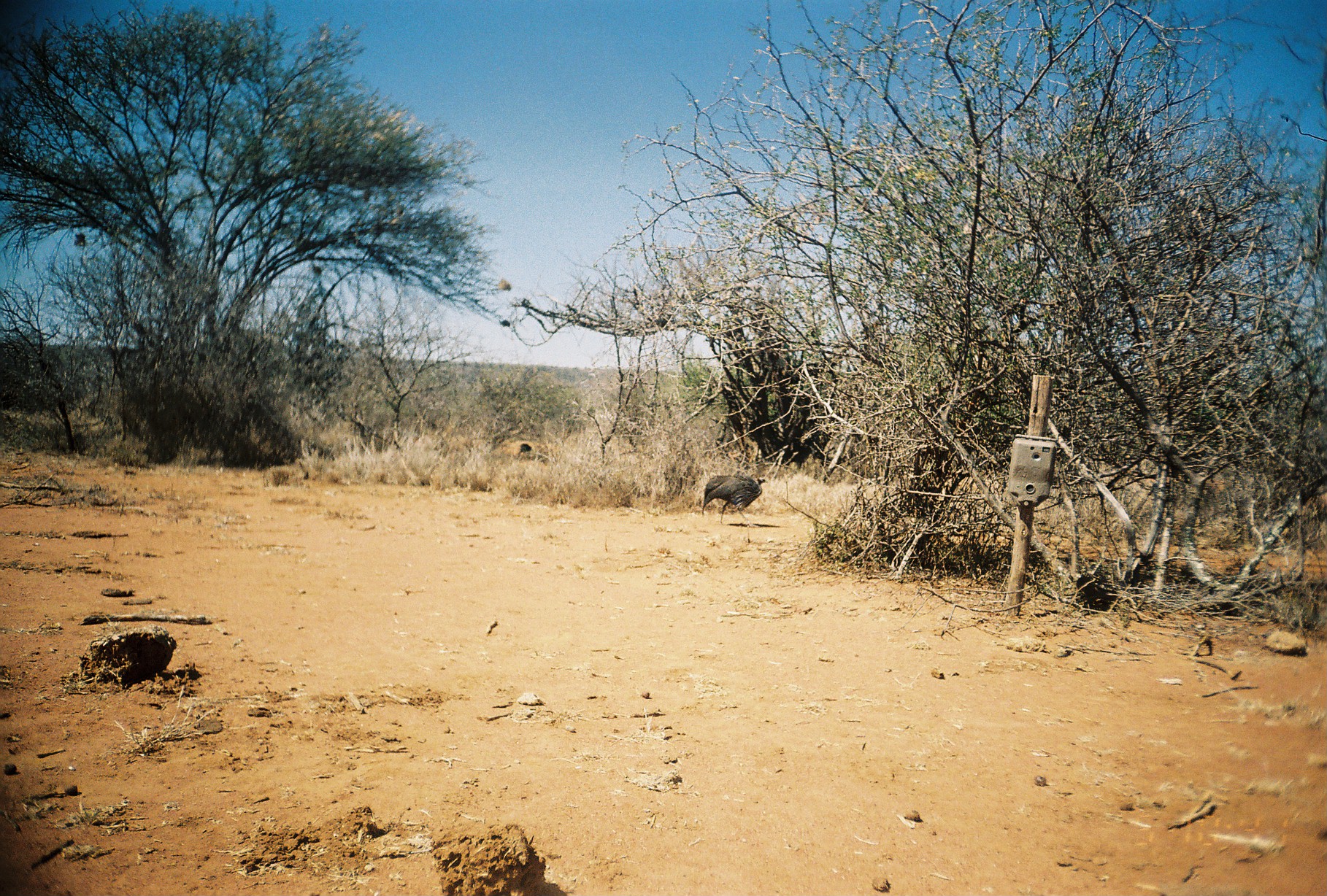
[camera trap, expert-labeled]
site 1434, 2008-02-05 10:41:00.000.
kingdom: Animalia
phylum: Chordata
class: Aves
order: Galliformes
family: Numididae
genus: Acryllium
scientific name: Acryllium vulturinum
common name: vulturine guineafowl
Acryllium vulturinum (vulturine guineafowl), count 2.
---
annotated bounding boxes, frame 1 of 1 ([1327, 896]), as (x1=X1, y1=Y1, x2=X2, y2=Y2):
acryllium vulturinum: (x1=702, y1=475, x2=768, y2=528)